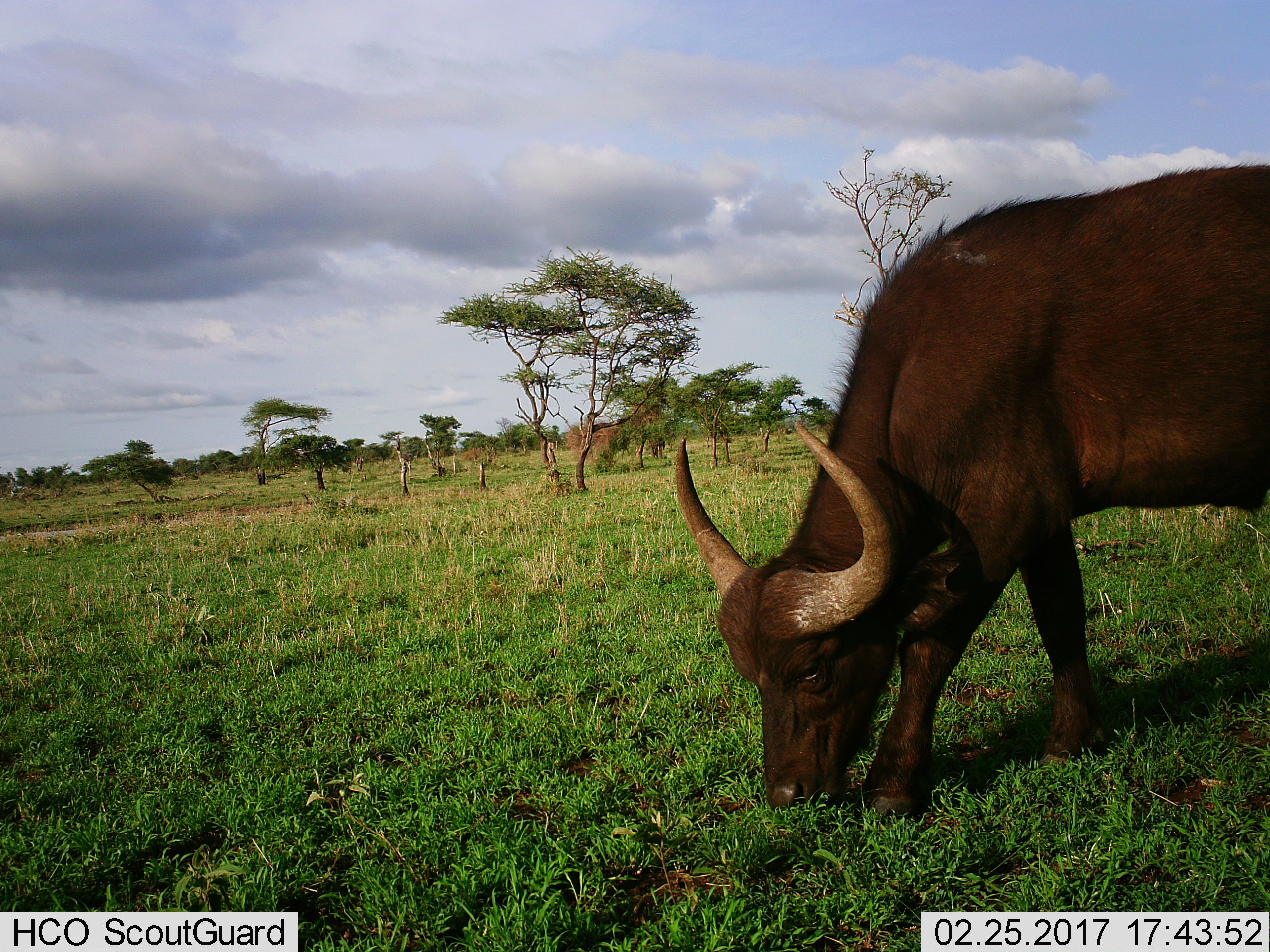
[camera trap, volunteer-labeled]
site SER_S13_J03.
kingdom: Animalia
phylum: Chordata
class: Mammalia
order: Artiodactyla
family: Bovidae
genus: Syncerus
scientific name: Syncerus caffer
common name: african buffalo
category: buffalo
Buffalo (african buffalo) (Syncerus caffer), count 1. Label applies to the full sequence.